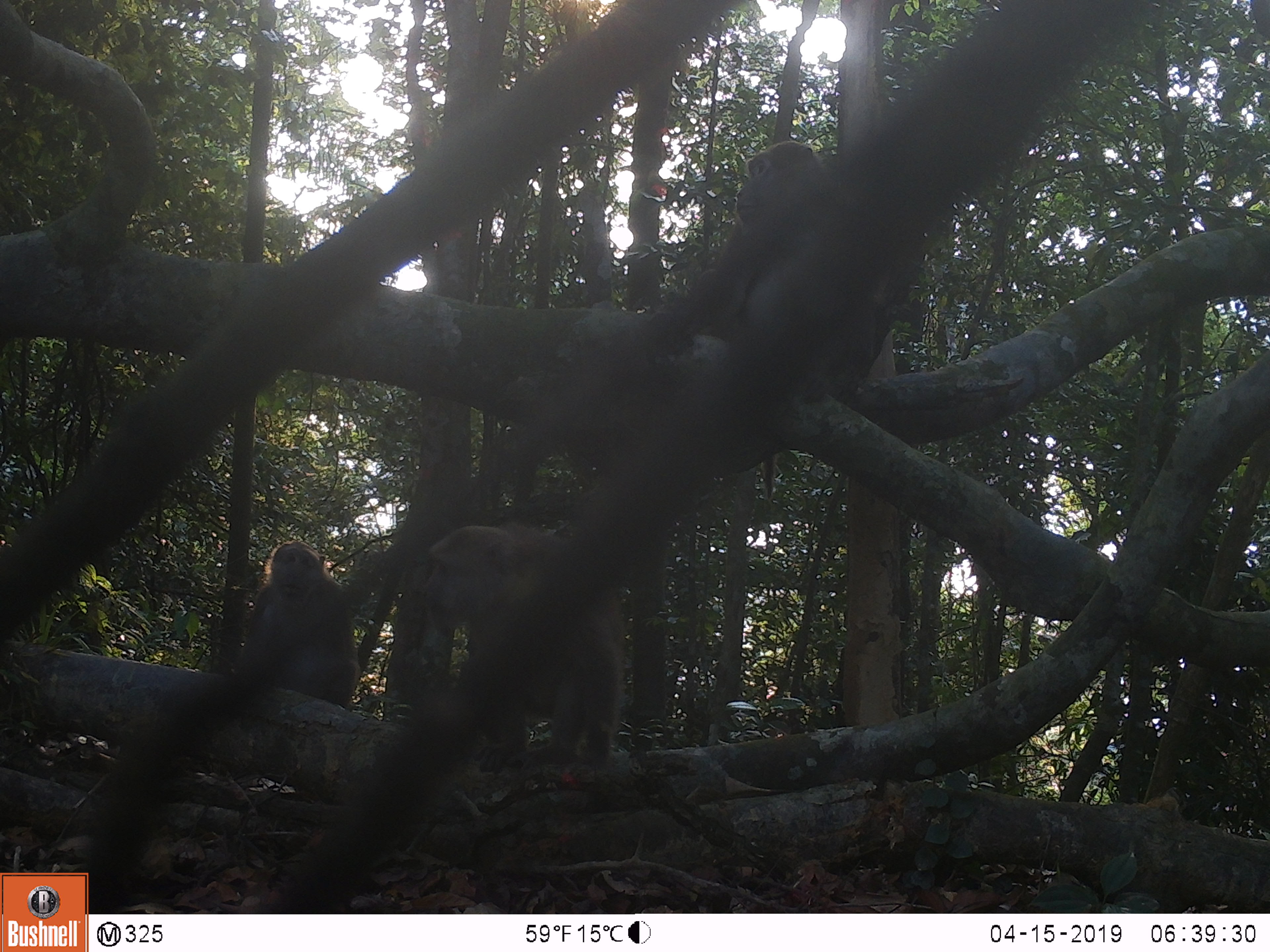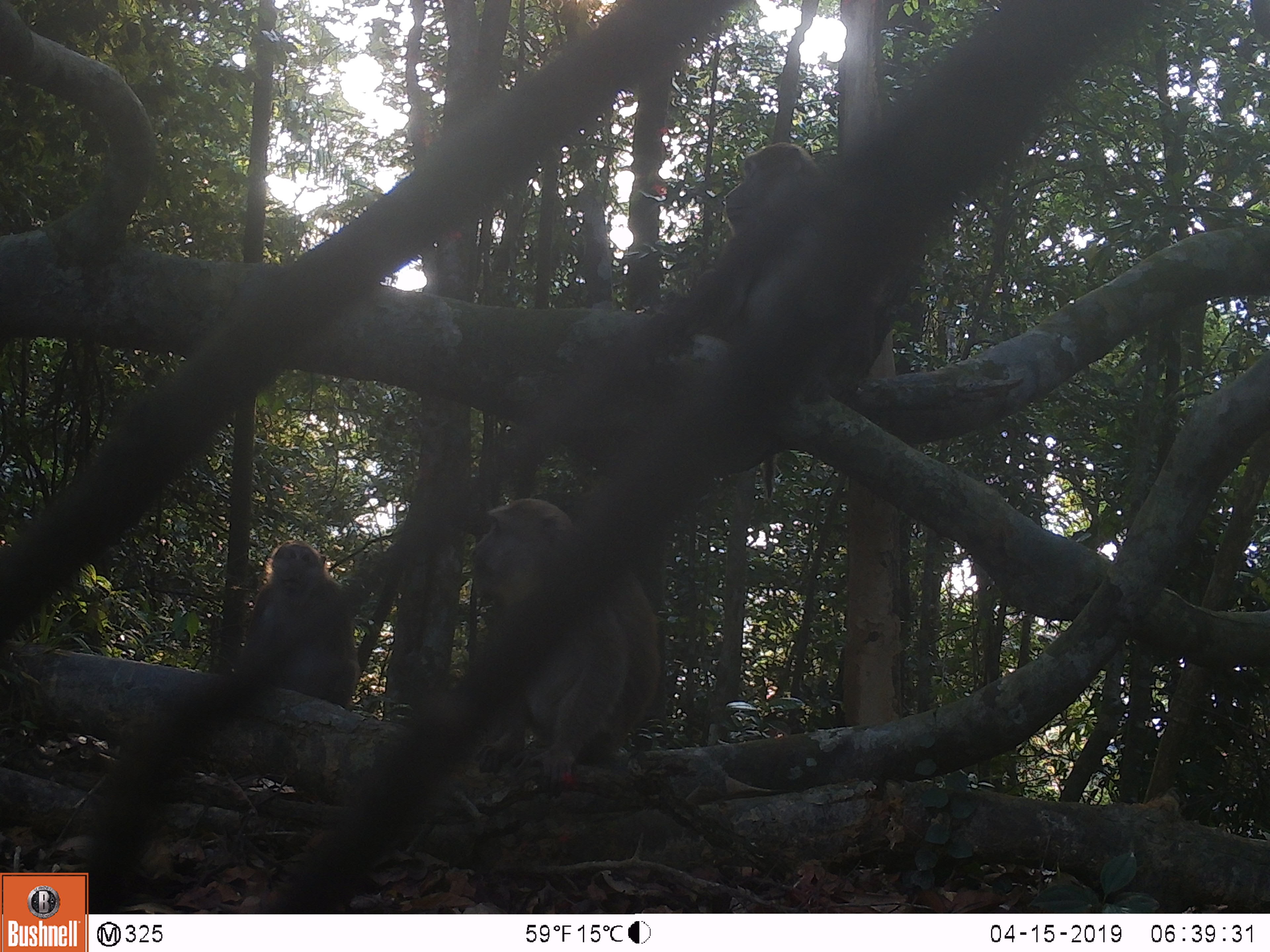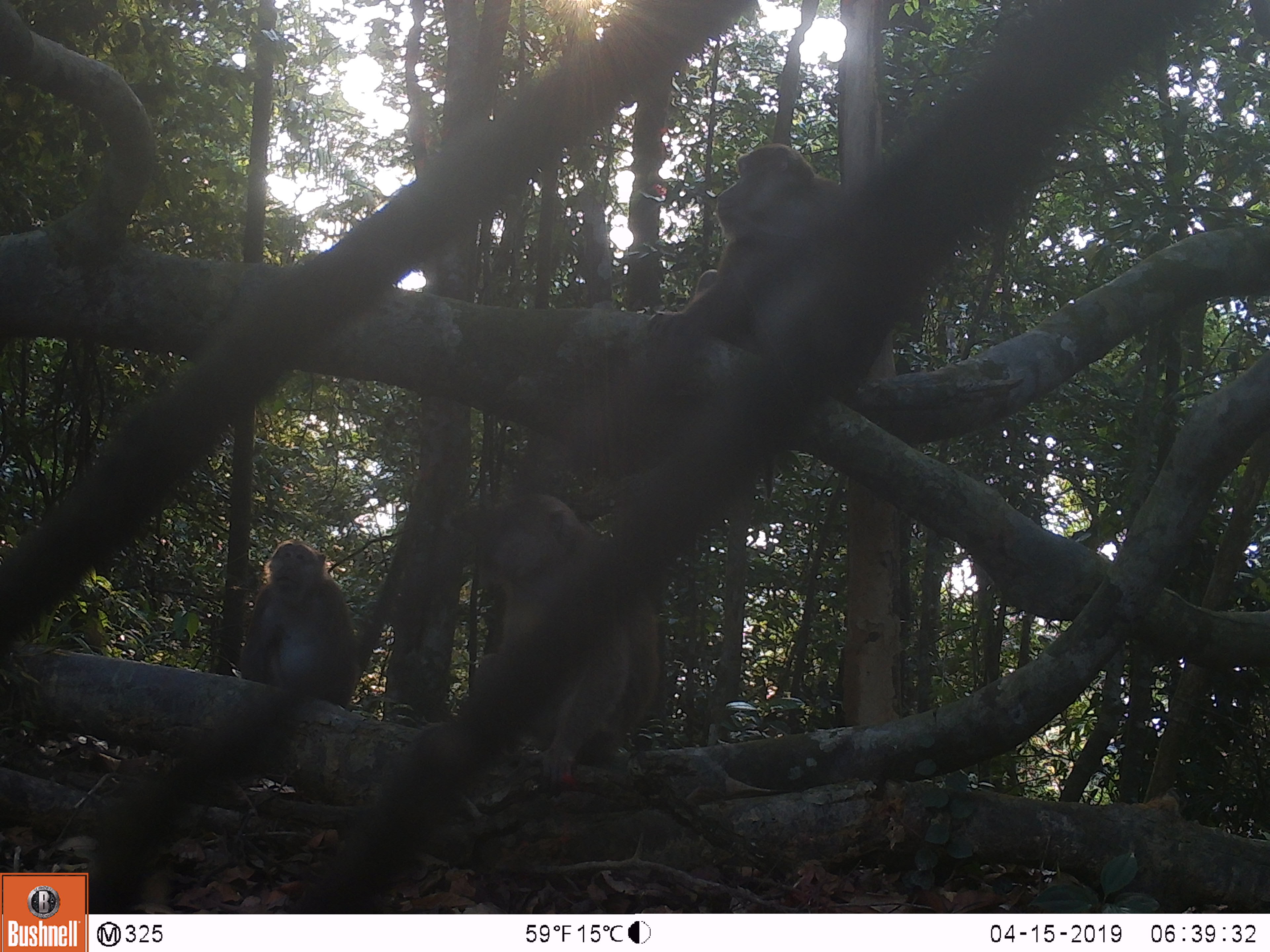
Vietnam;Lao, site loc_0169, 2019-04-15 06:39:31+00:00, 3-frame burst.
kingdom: Animalia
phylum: Chordata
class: Mammalia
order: Primates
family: Cercopithecidae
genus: Macaca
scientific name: Macaca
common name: macaques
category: assam or rhesus macaque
Assam or rhesus macaque (macaques) (Macaca). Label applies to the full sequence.